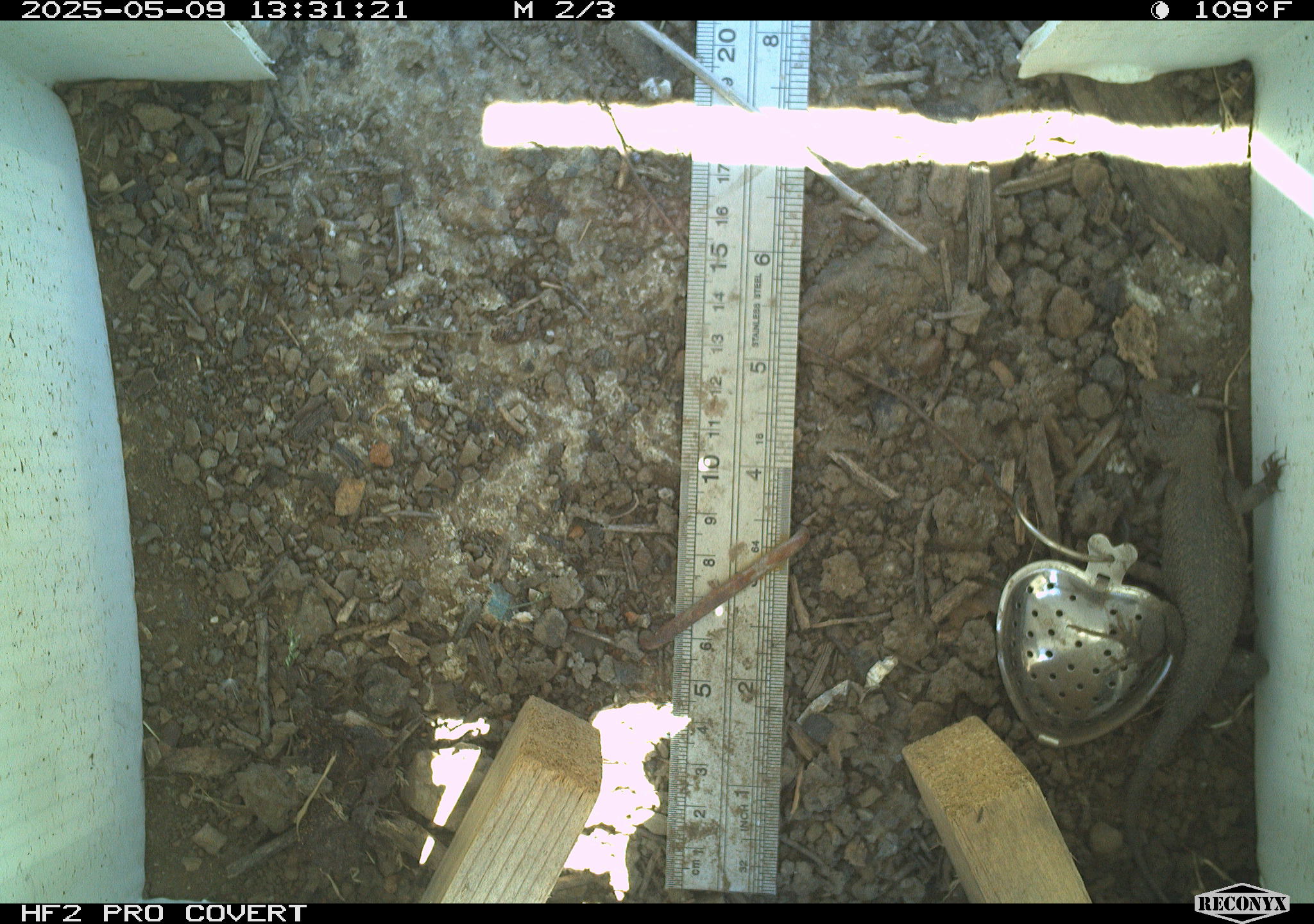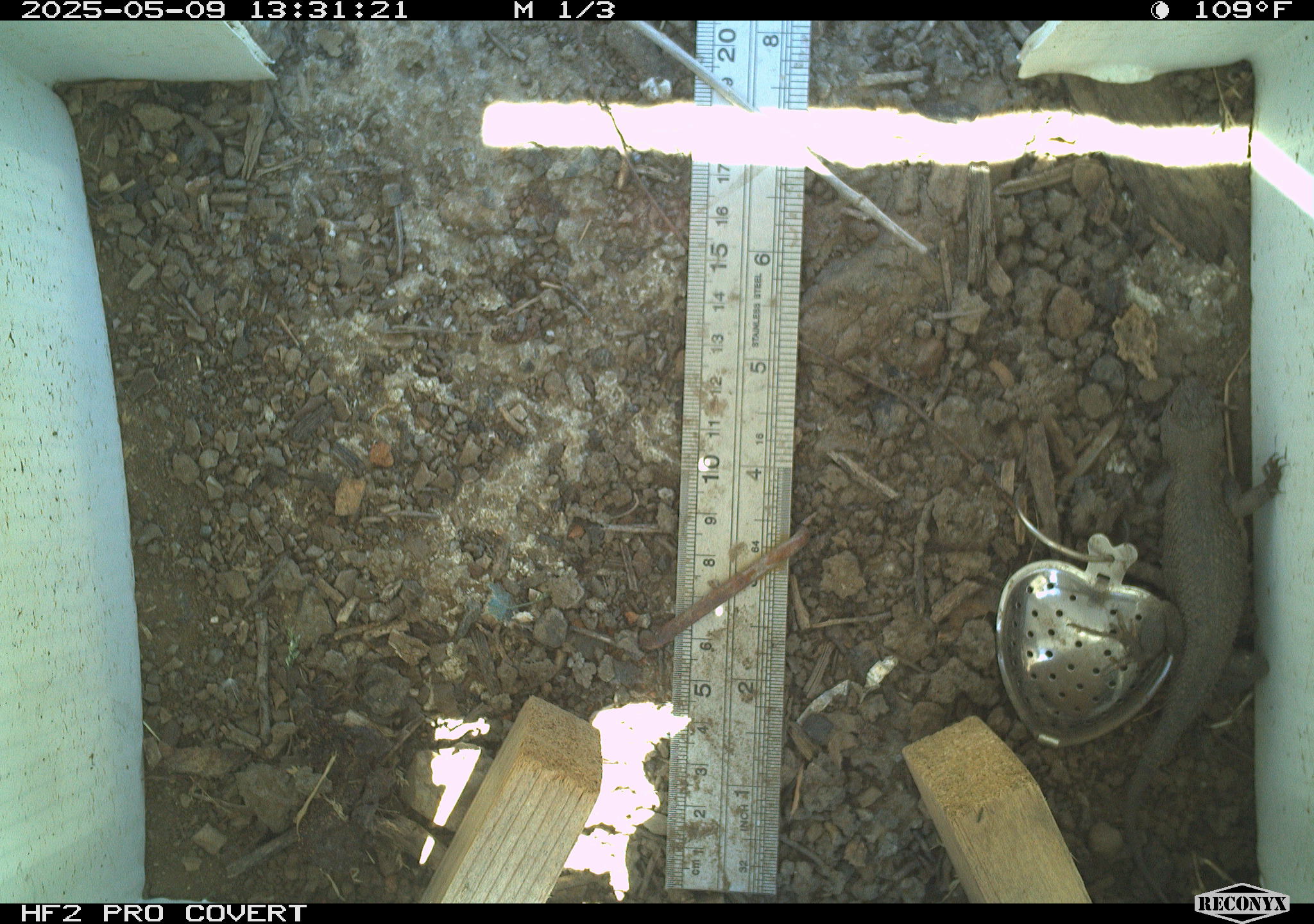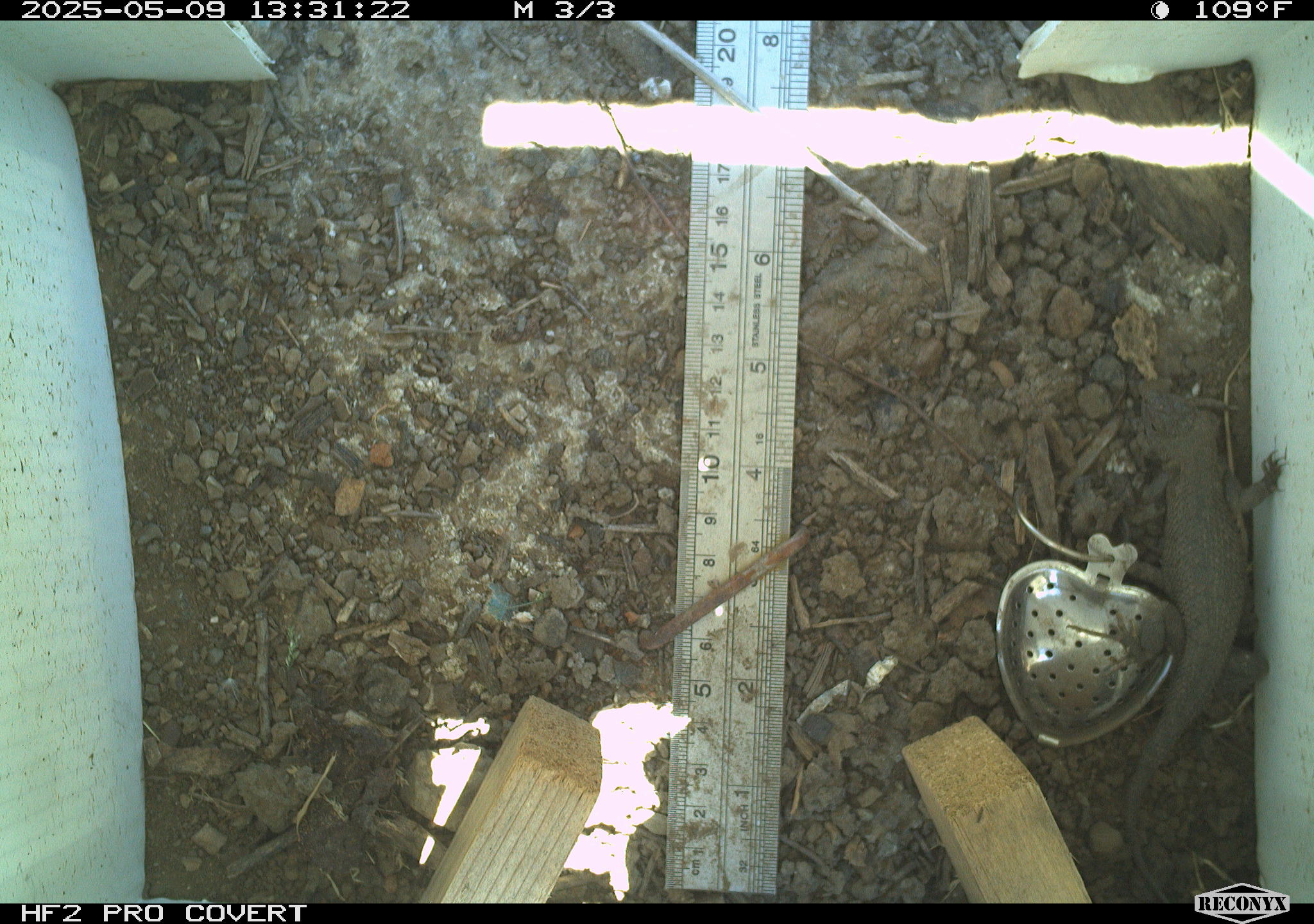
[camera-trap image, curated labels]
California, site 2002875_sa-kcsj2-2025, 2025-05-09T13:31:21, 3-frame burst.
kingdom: Animalia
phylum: Chordata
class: Reptilia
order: Squamata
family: Phrynosomatidae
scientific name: Phrynosomatidae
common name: north american spiny lizards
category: sceloporus/uta species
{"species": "sceloporus/uta species (north american spiny lizards) (Phrynosomatidae)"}